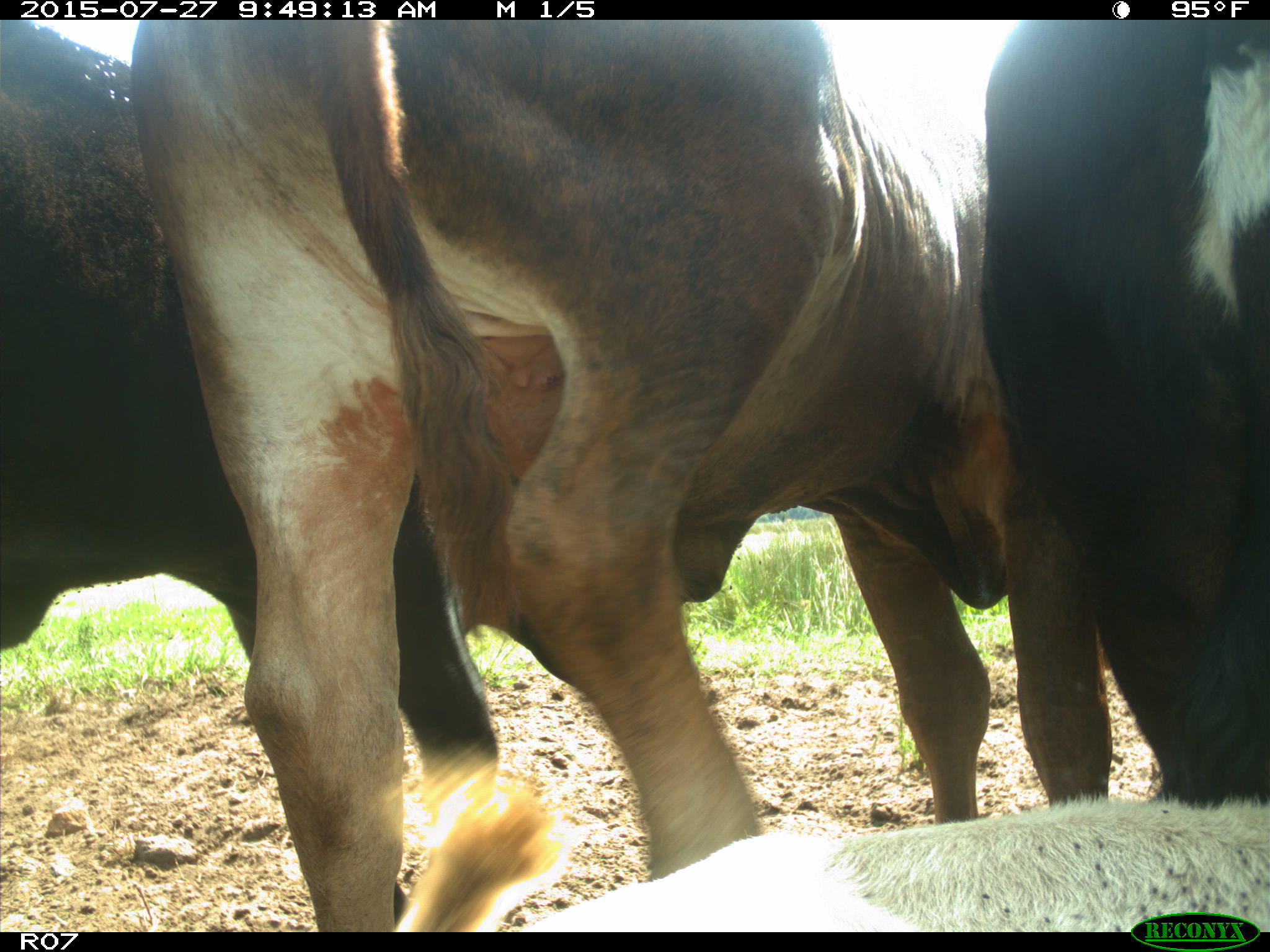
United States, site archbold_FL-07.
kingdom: Animalia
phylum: Chordata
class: Mammalia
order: Artiodactyla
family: Bovidae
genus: Bos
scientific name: Bos taurus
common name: domestic cow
Bos taurus (domestic cow).